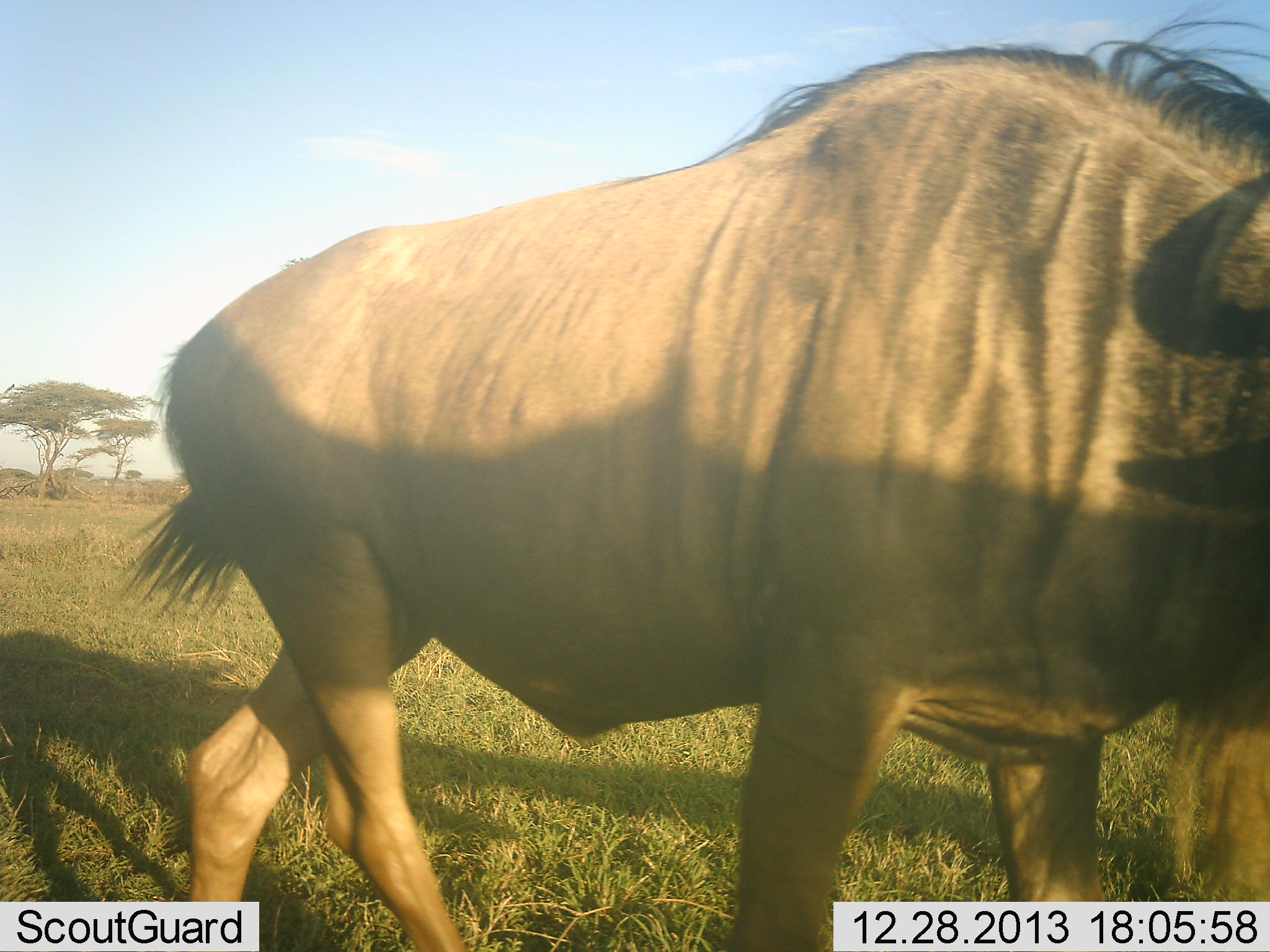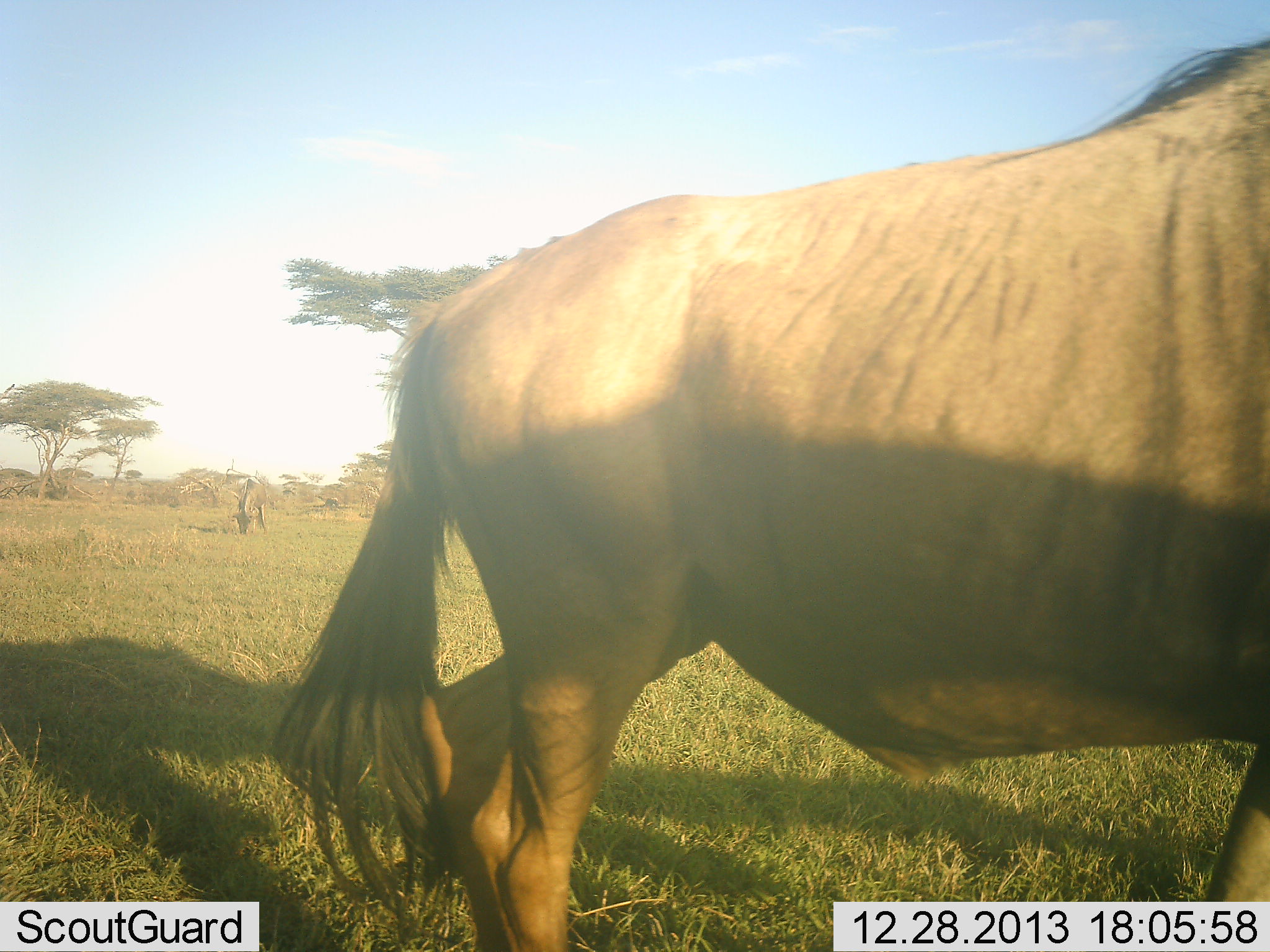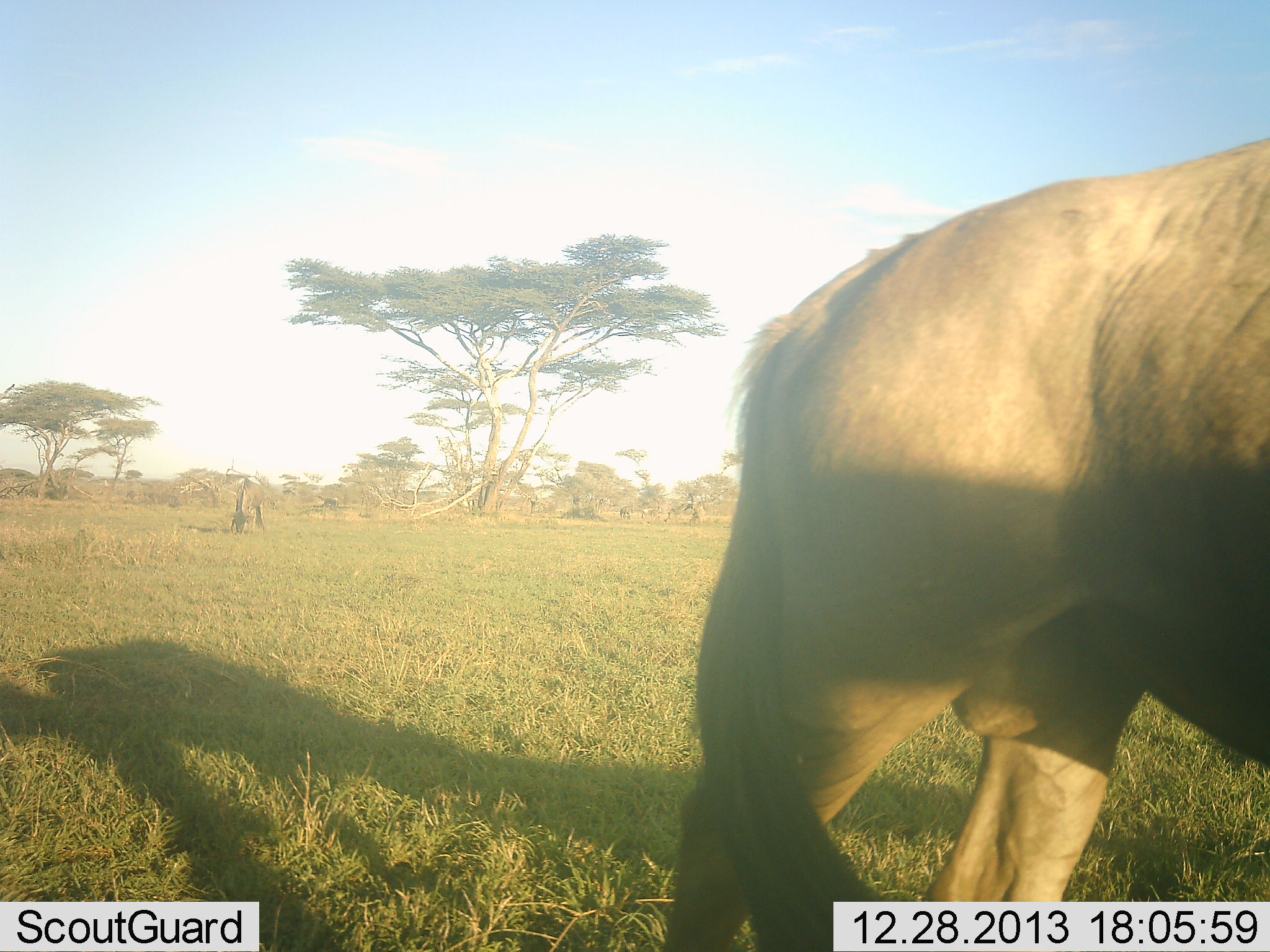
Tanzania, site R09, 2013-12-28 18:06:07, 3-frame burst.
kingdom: Animalia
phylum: Chordata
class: Mammalia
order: Artiodactyla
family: Bovidae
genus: Connochaetes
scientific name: Connochaetes taurinus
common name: blue wildebeest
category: wildebeest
Wildebeest (blue wildebeest) (Connochaetes taurinus), count 2. Behavior (volunteer vote fractions): standing 0%, resting 0%, moving 100%, interacting 0%. Young present (vote fraction): 0%. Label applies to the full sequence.